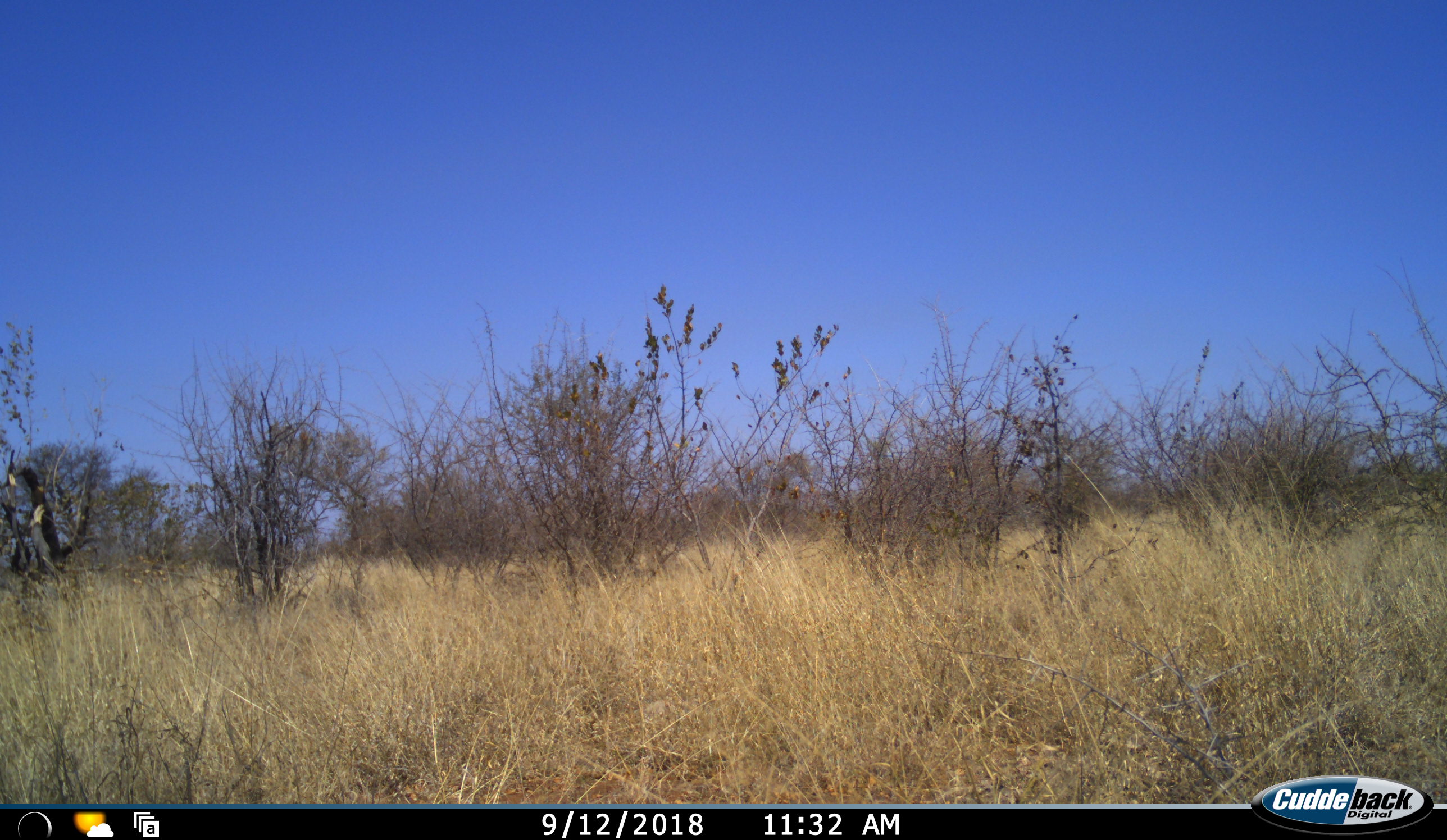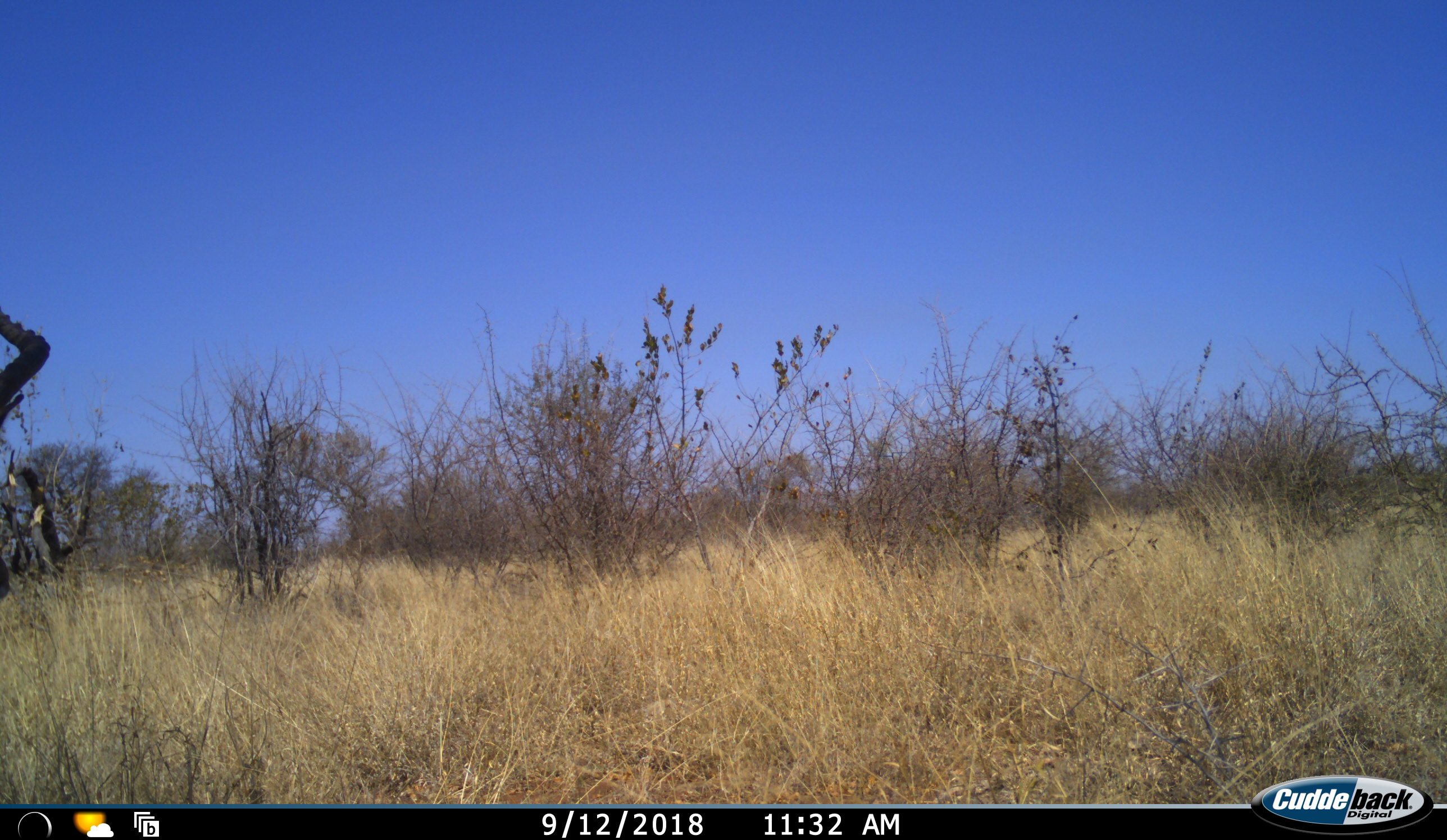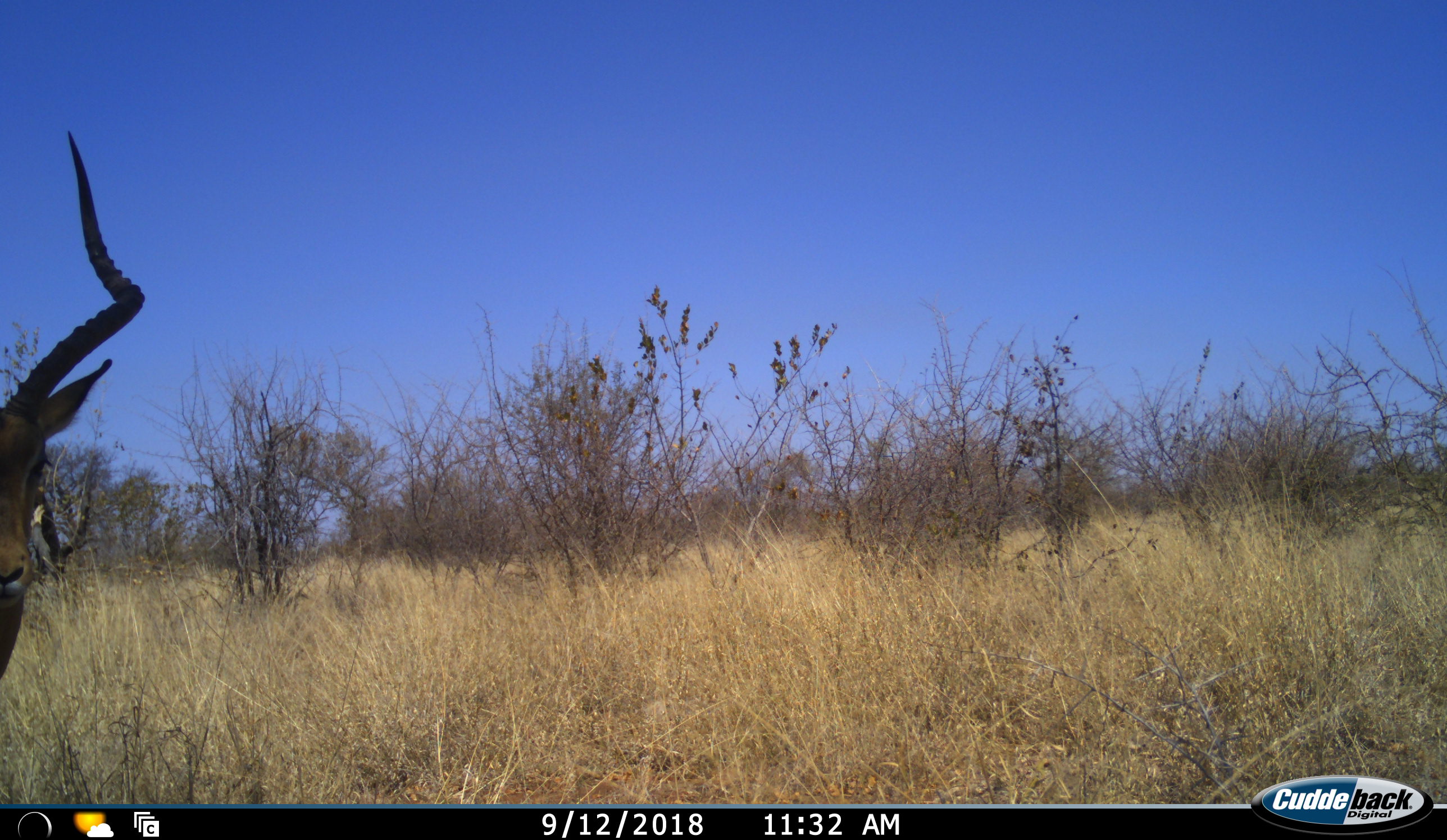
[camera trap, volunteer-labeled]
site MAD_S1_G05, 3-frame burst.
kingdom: Animalia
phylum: Chordata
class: Mammalia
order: Artiodactyla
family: Bovidae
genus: Aepyceros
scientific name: Aepyceros melampus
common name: impala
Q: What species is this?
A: Impala (Aepyceros melampus).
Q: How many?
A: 1.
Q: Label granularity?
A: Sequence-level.